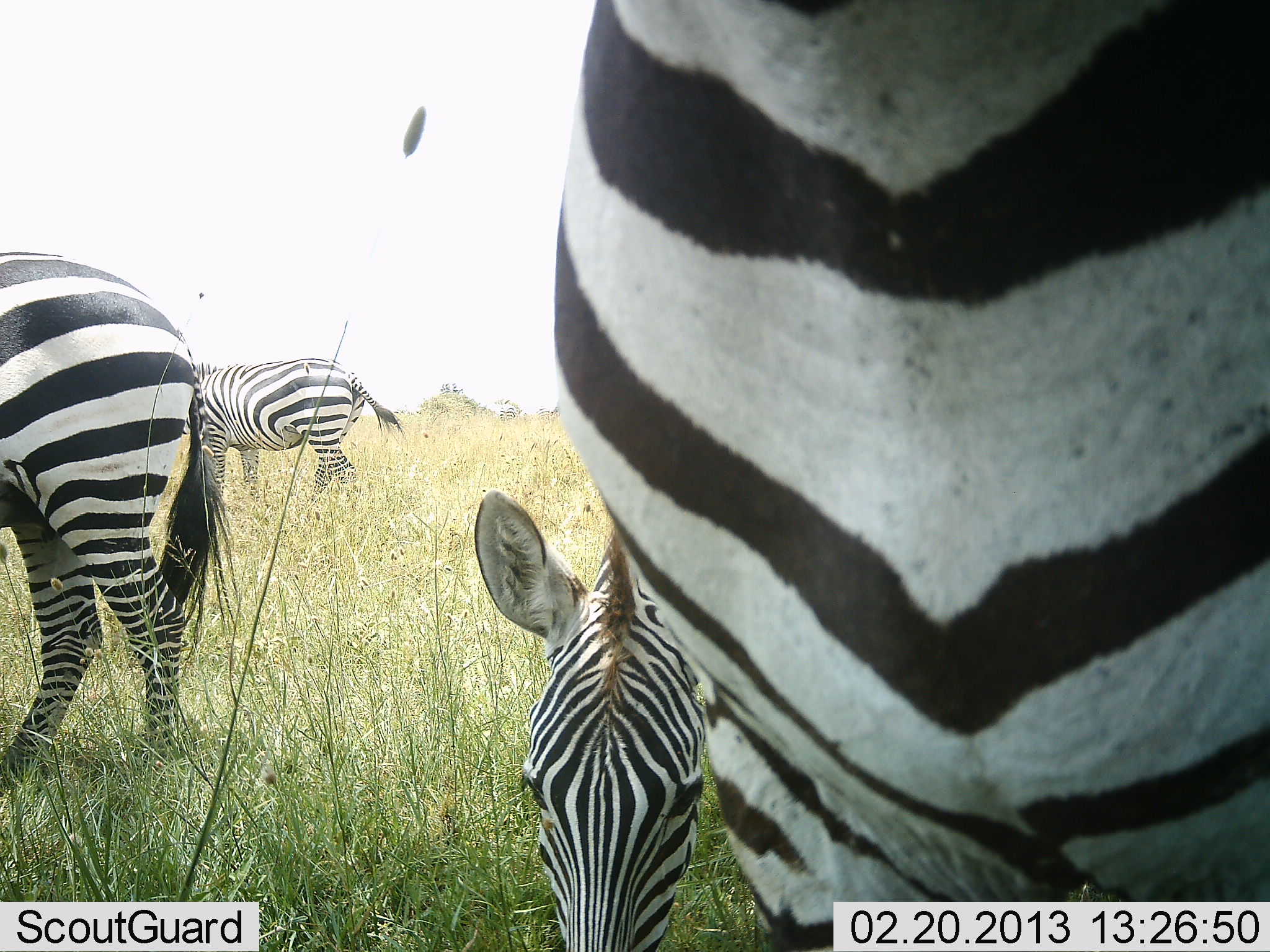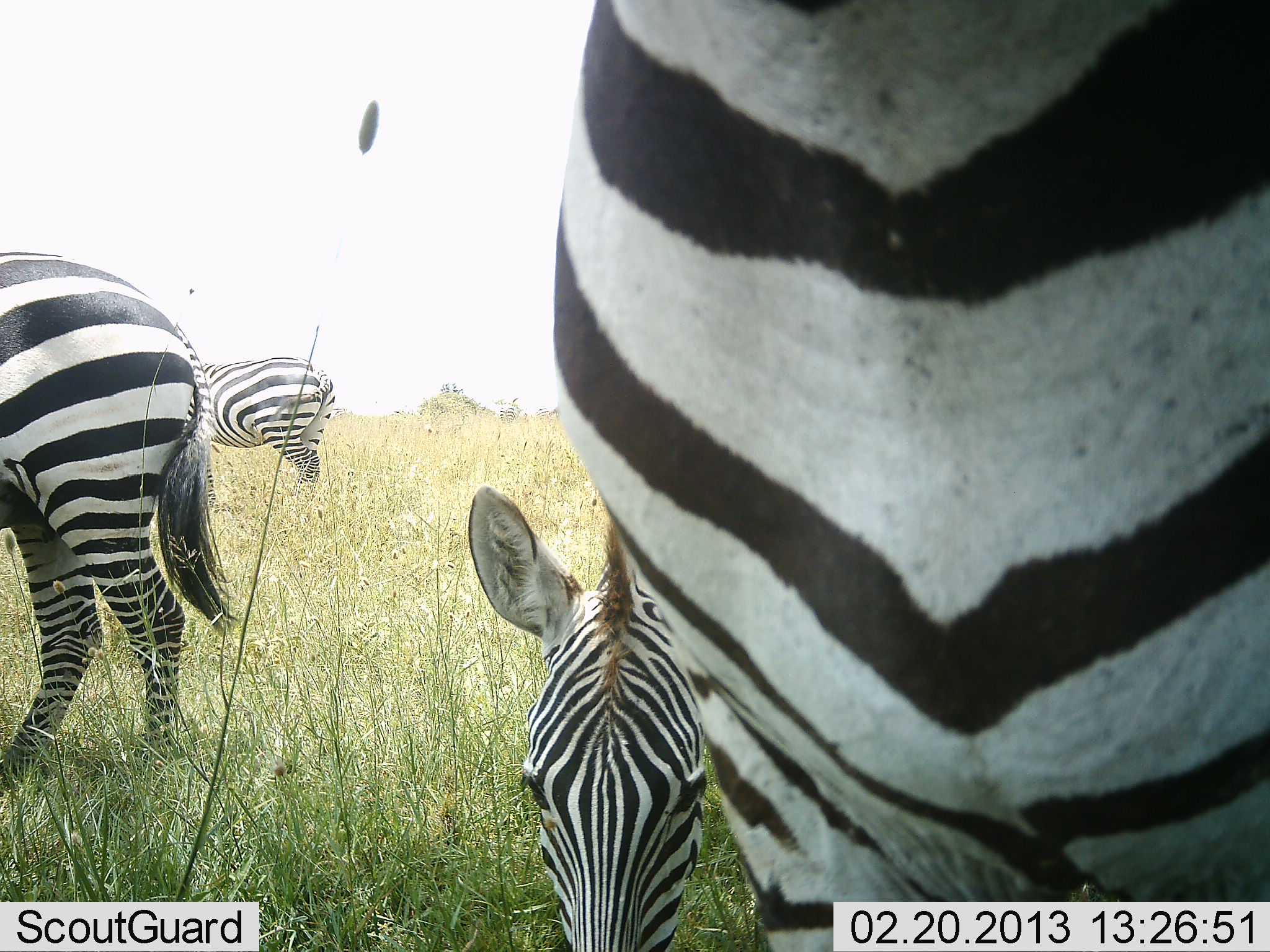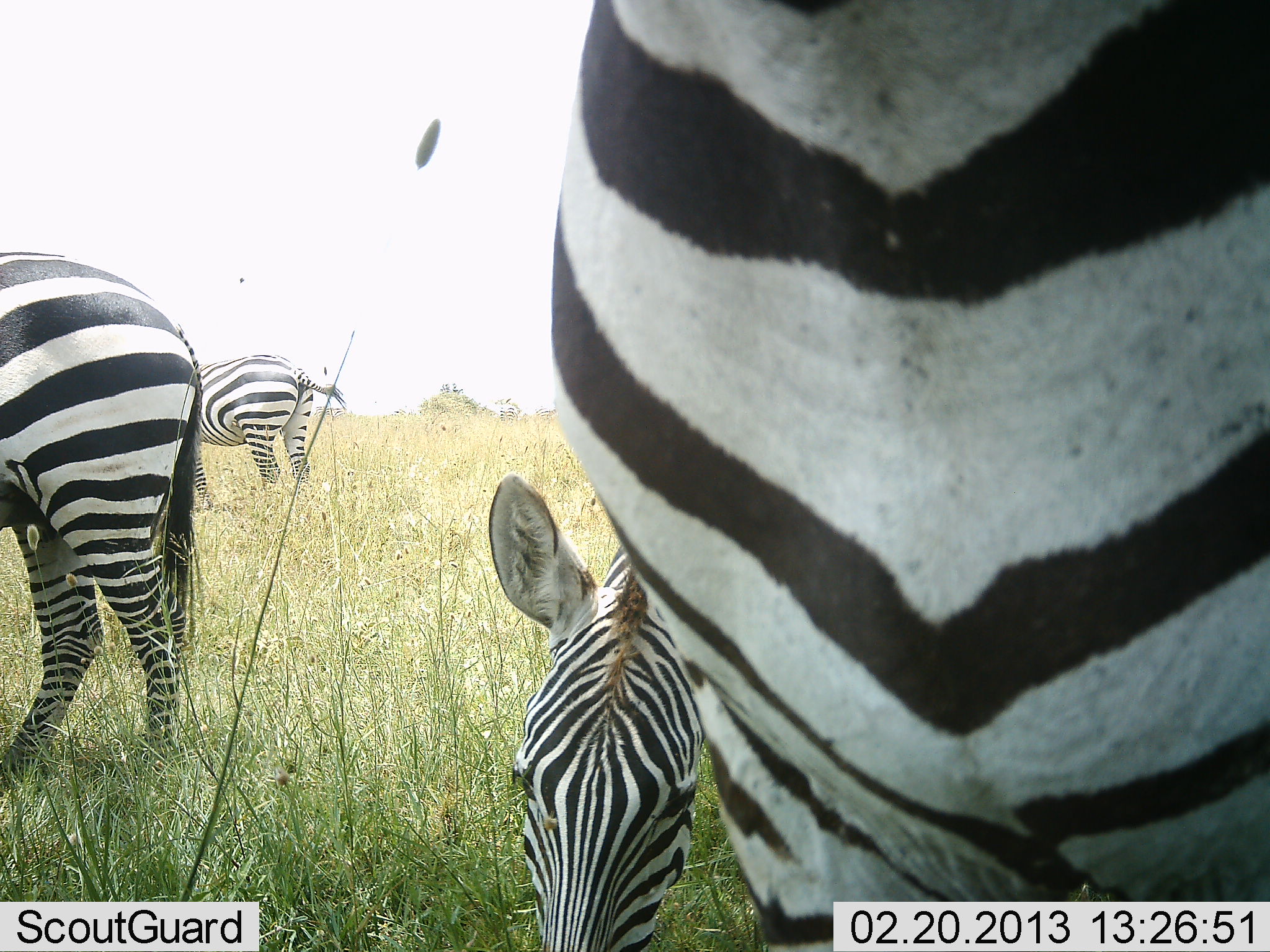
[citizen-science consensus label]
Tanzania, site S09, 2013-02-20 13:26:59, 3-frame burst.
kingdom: Animalia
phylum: Chordata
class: Mammalia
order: Perissodactyla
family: Equidae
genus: Equus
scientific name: Equus quagga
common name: plains zebra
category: zebra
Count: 4.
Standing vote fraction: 94%.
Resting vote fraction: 0%.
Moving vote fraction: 6%.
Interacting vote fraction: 6%.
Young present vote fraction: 0%.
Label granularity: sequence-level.